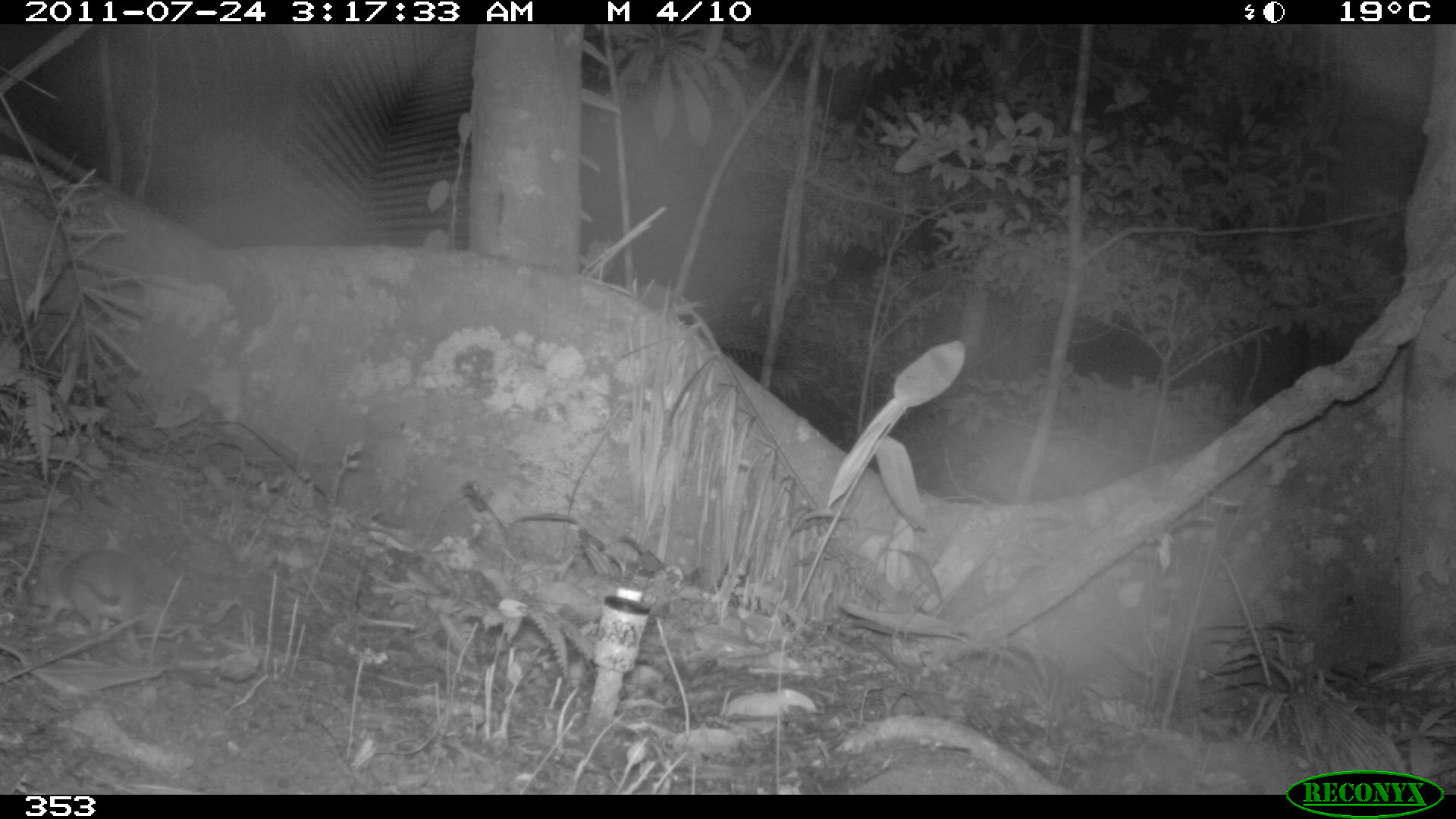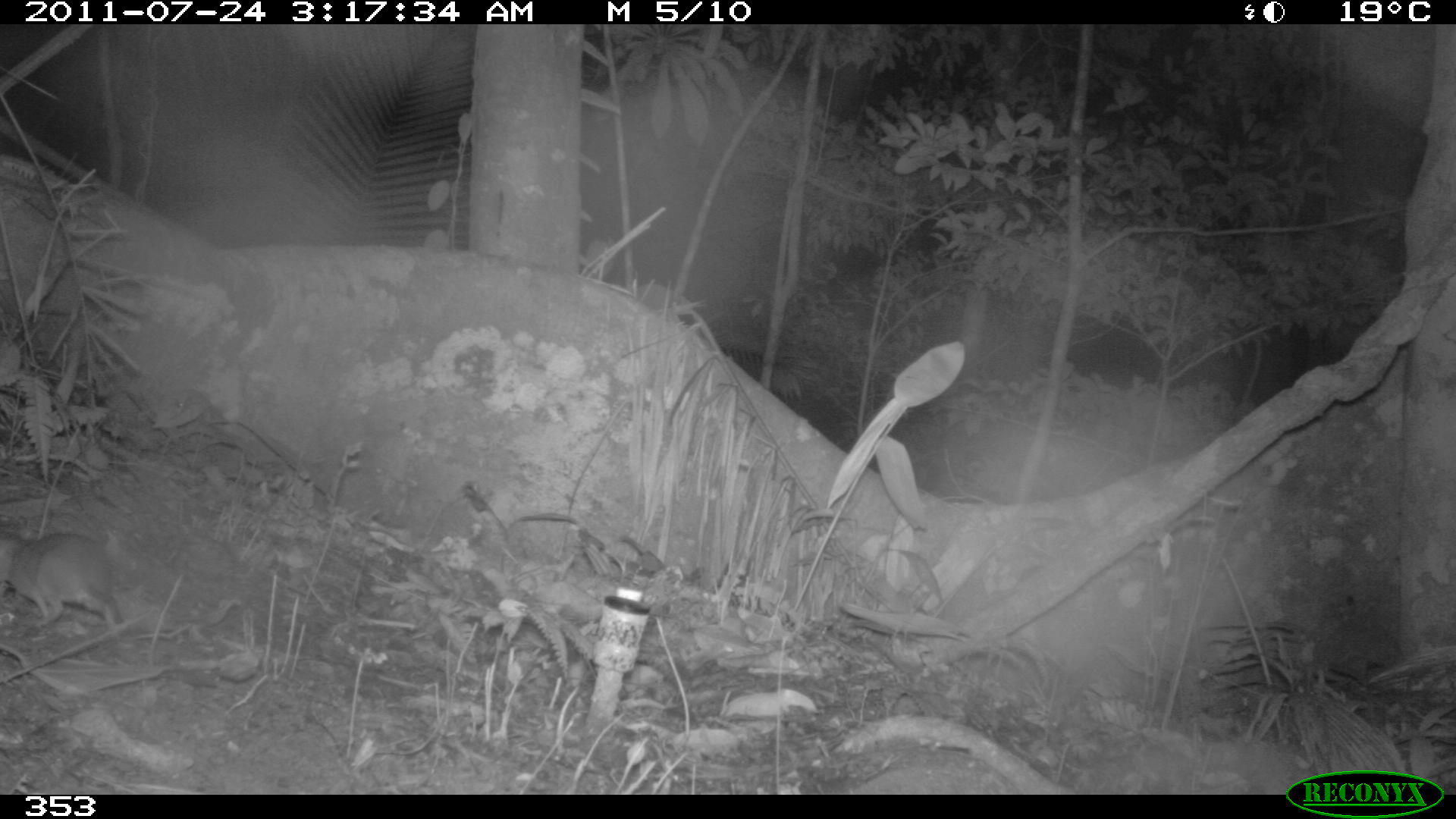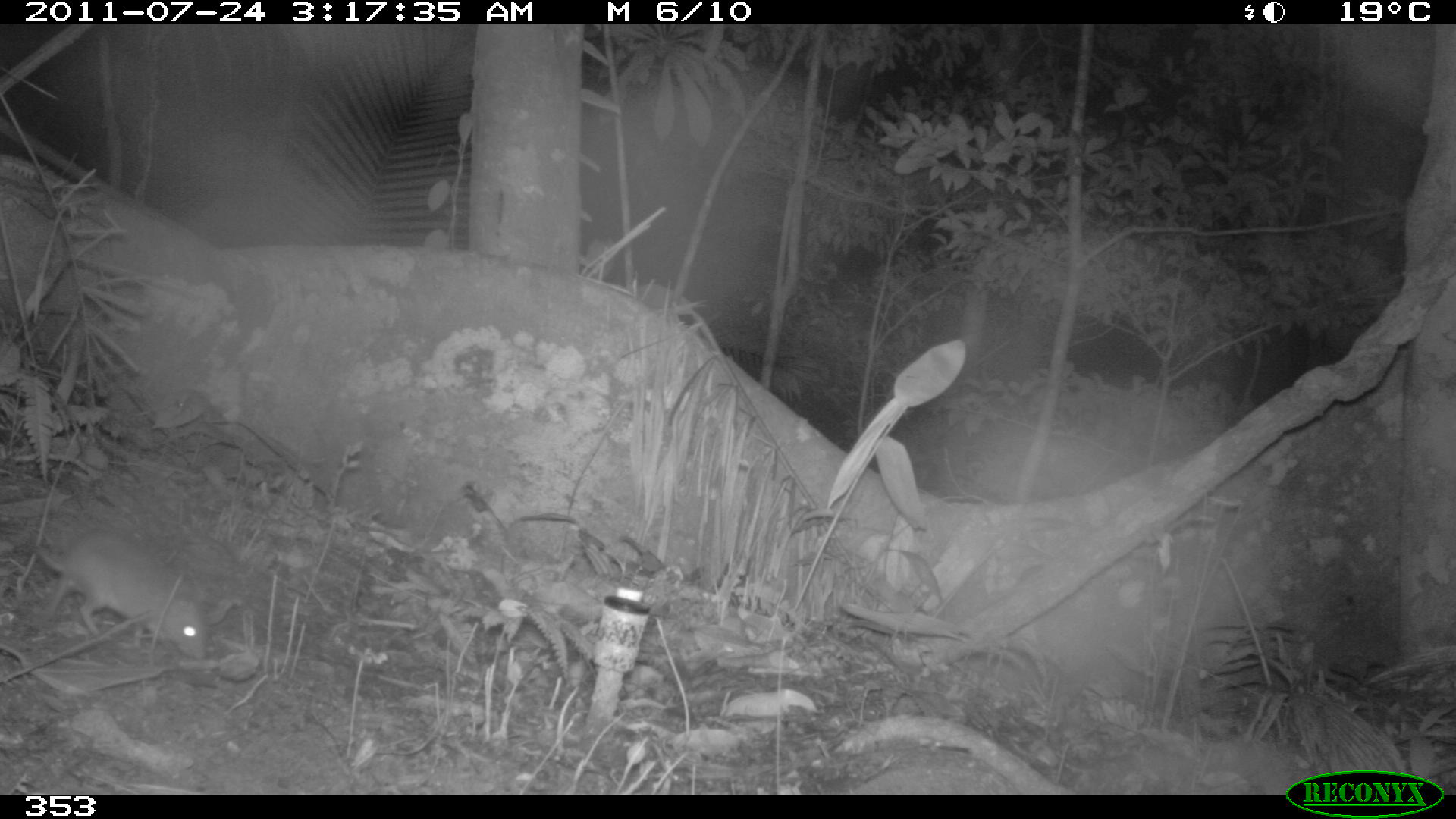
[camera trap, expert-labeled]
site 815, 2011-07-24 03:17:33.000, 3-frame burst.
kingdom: Animalia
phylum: Chordata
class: Mammalia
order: Rodentia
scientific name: Rodentia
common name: rodents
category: unknown rodent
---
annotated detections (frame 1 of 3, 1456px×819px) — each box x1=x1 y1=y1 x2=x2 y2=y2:
unknown rodent: x1=27 y1=549 x2=138 y2=637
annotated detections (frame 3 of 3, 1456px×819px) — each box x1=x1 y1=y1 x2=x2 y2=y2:
unknown rodent: x1=31 y1=528 x2=204 y2=661